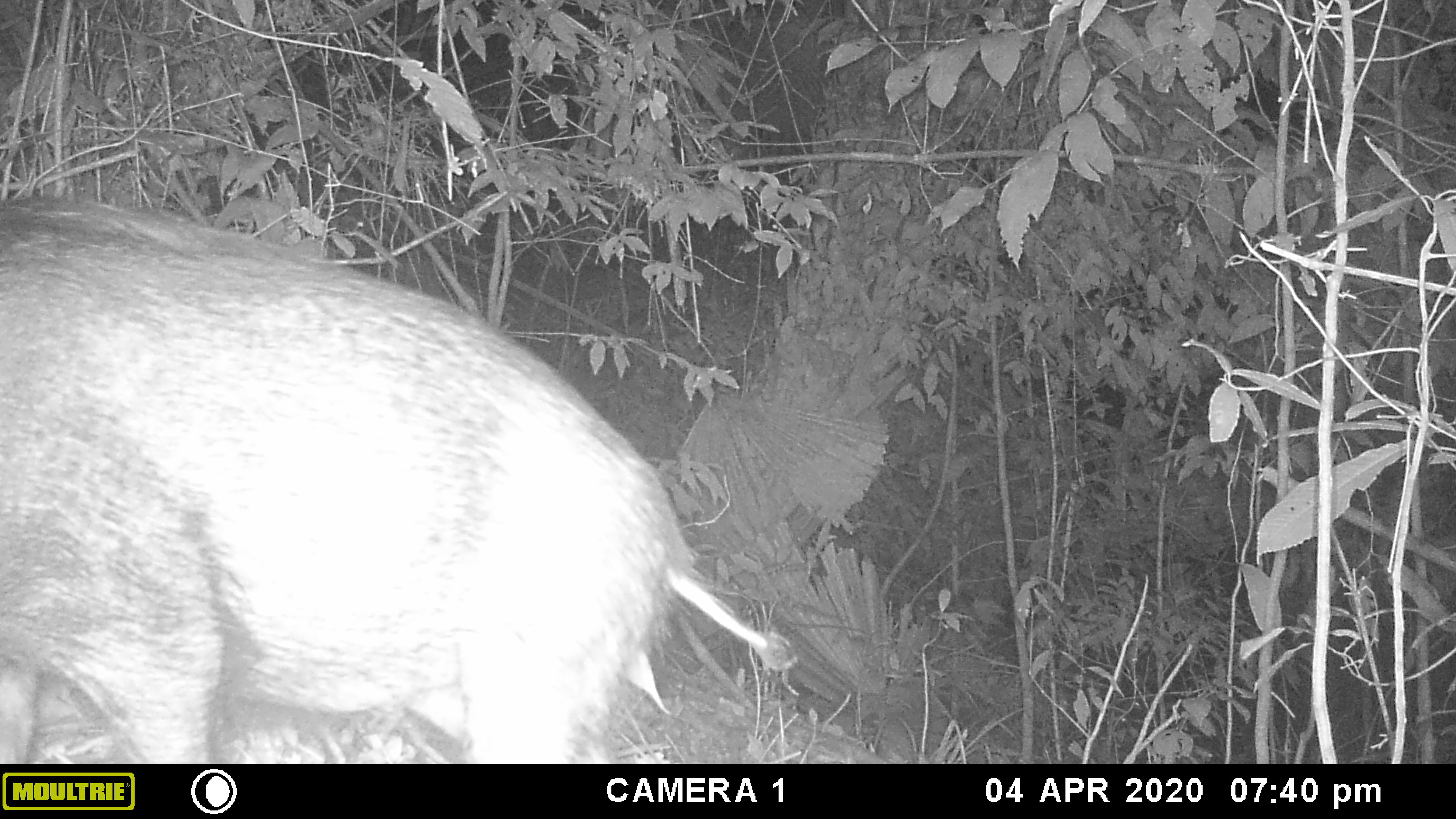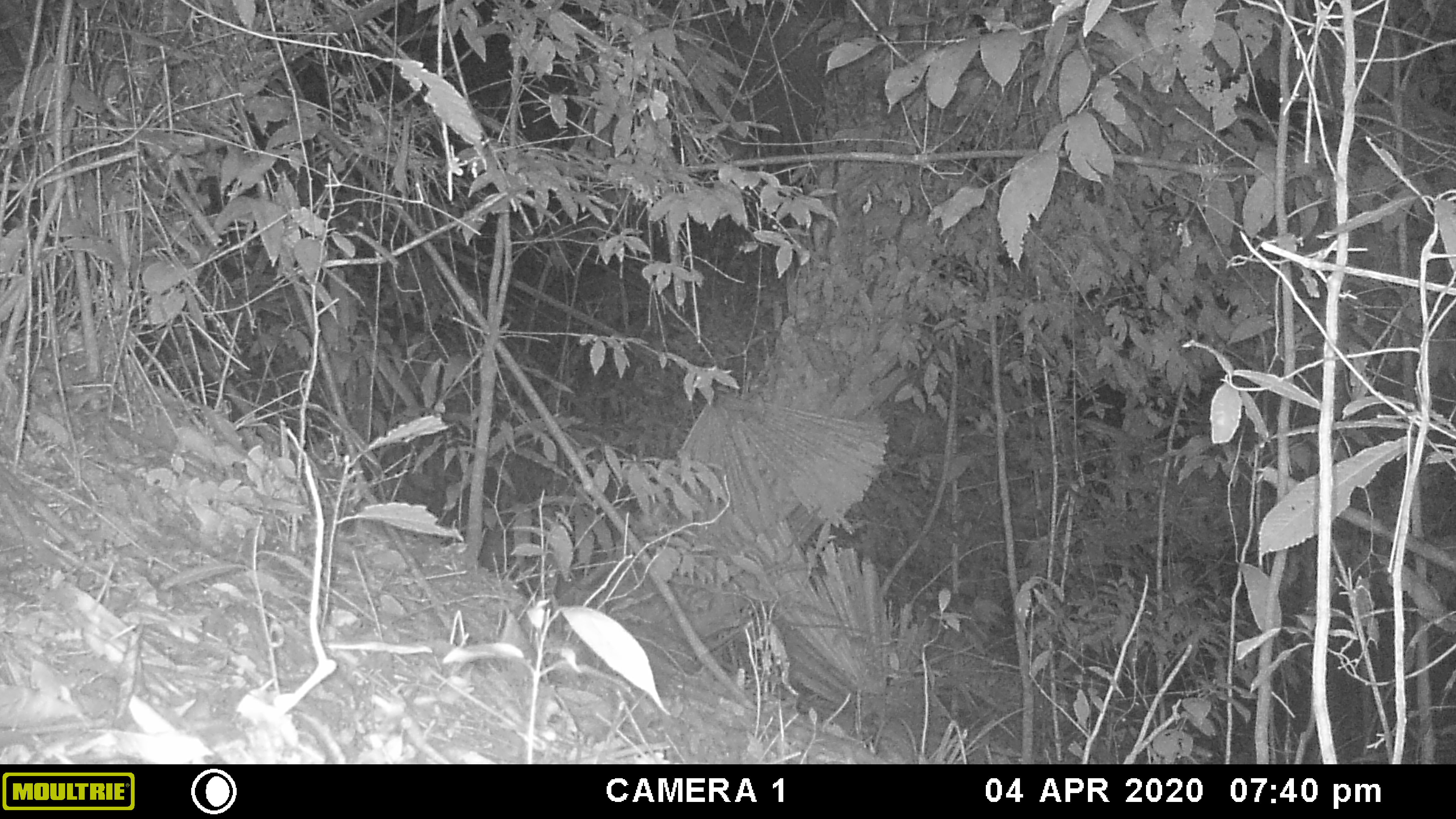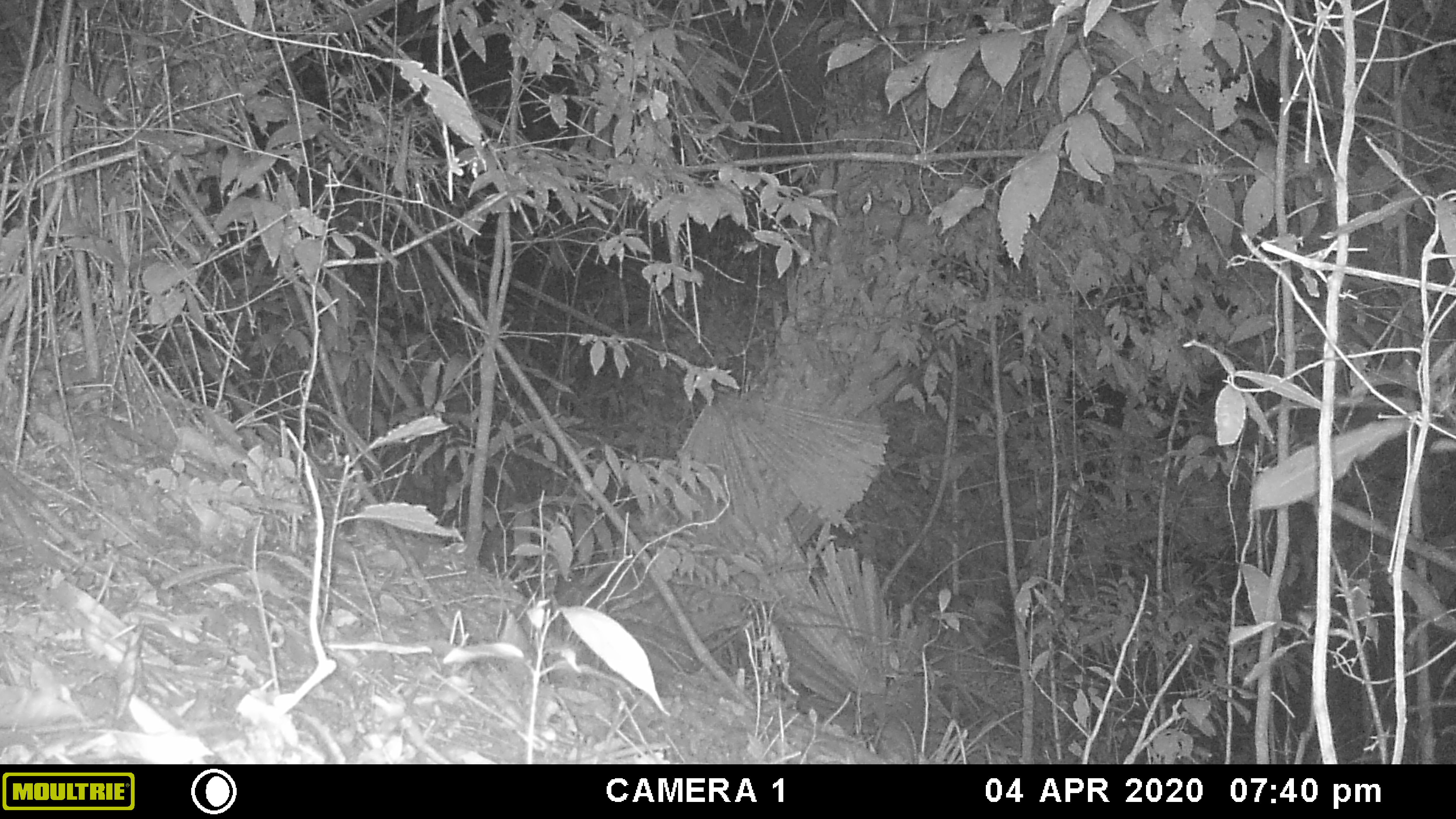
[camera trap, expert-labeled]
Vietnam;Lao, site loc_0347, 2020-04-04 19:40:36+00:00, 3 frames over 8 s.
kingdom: Animalia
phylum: Chordata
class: Mammalia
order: Artiodactyla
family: Suidae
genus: Sus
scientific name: Sus scrofa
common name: eurasian wild pig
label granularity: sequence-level